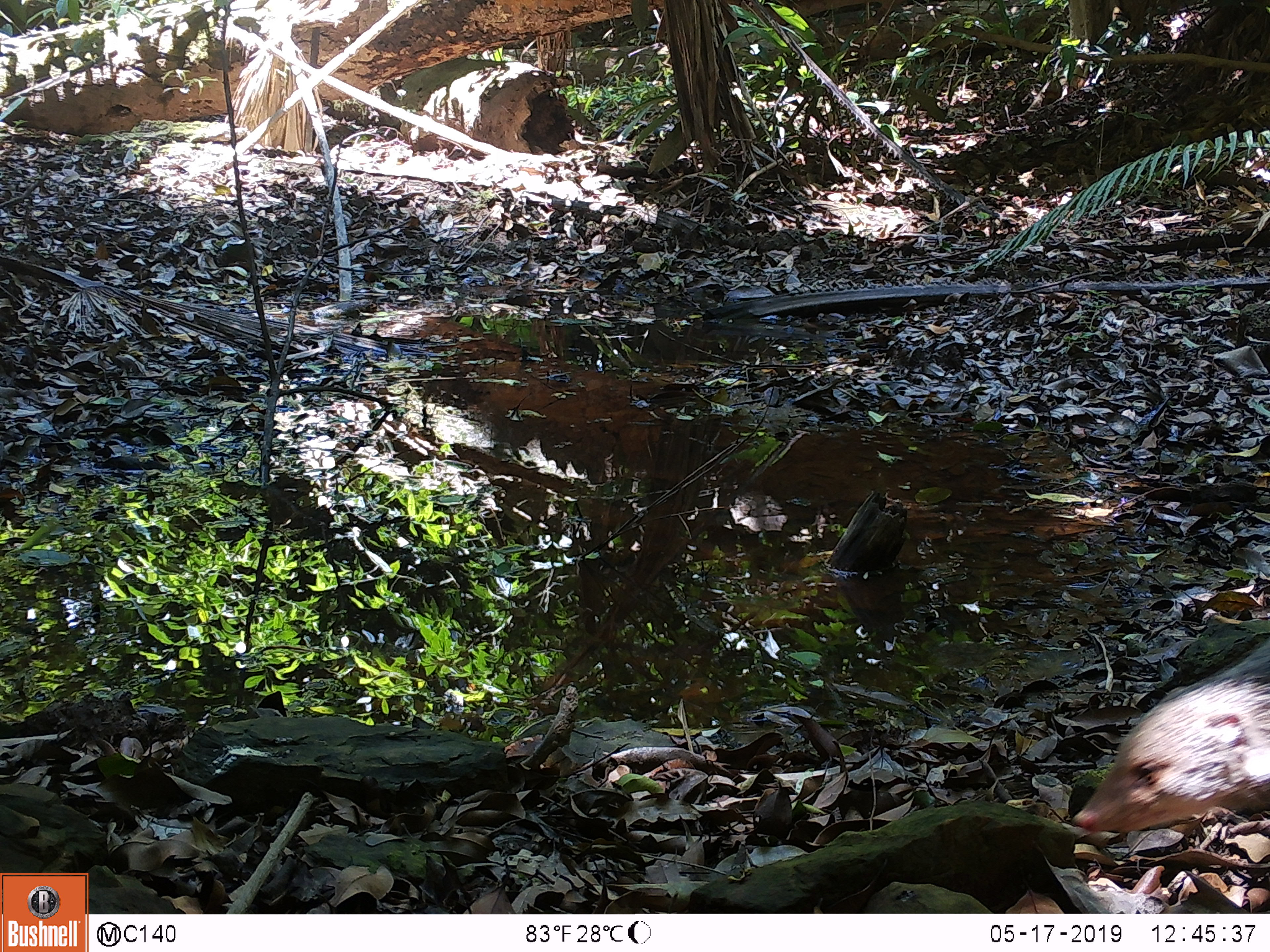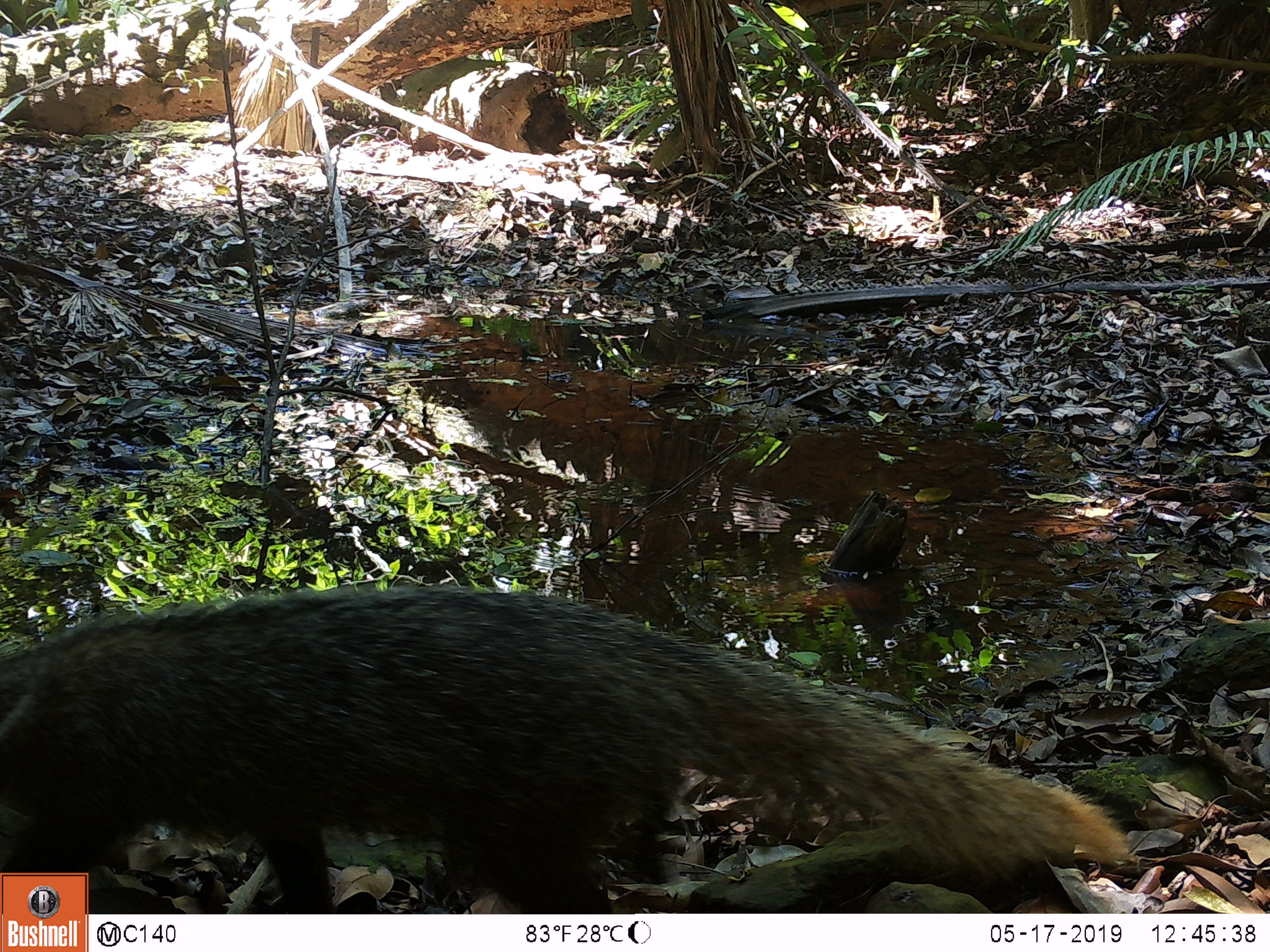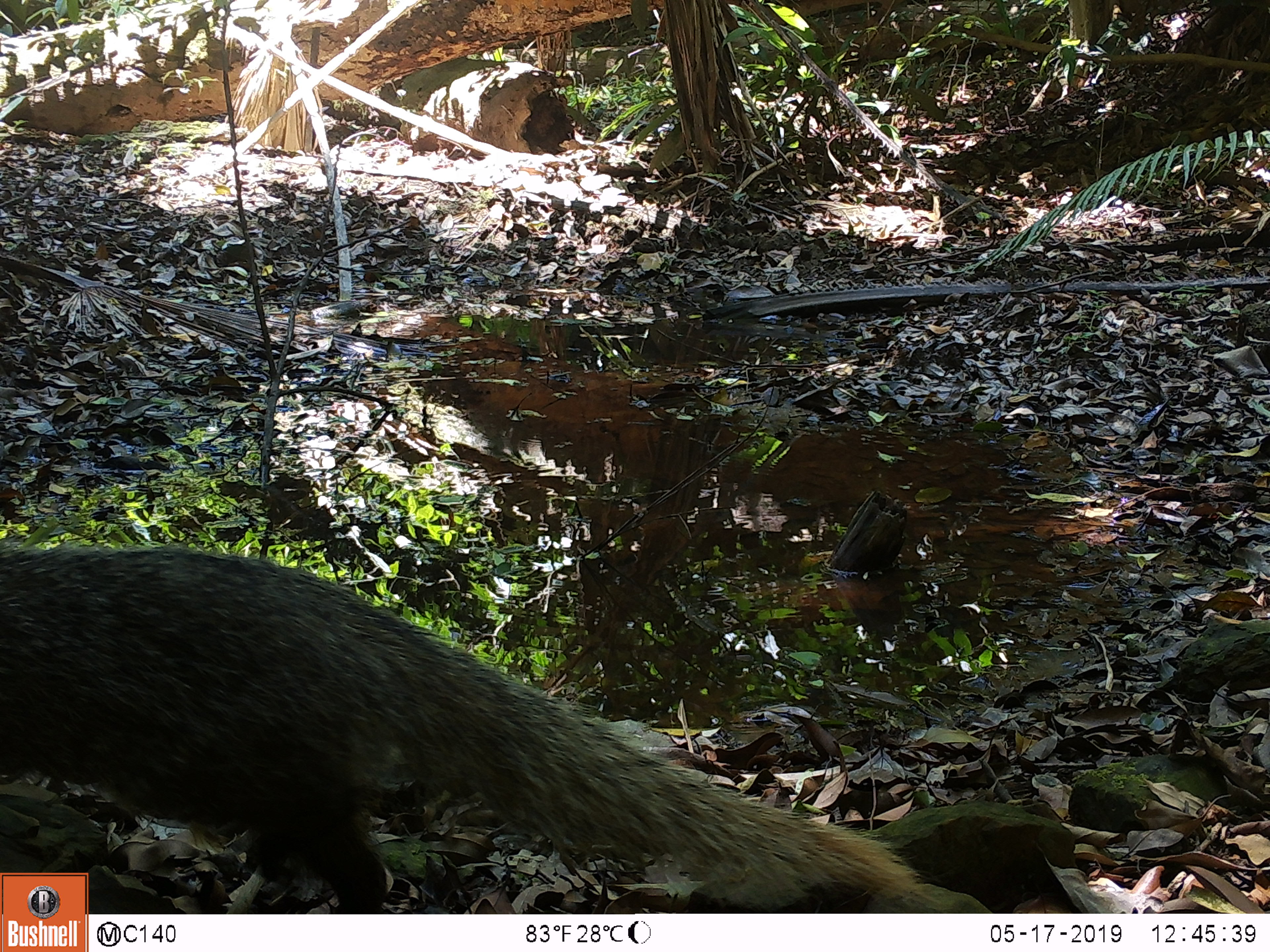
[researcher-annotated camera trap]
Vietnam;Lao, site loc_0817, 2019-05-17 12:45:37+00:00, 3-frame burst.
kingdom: Animalia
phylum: Chordata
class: Mammalia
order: Carnivora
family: Herpestidae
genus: Urva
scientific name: Urva urva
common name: crab-eating mongoose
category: crab eating mongoose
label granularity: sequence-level